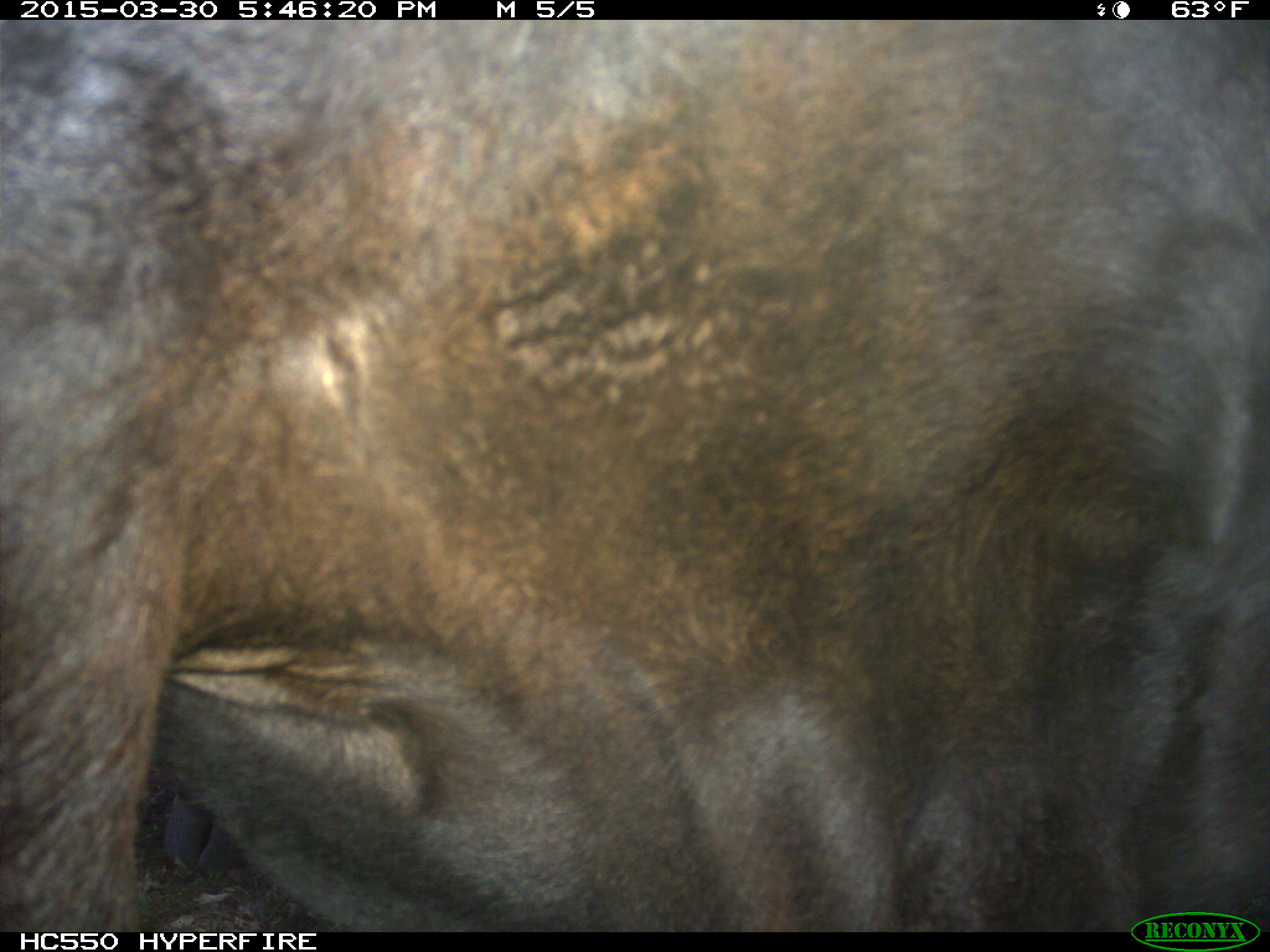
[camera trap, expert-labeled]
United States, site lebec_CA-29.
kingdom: Animalia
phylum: Chordata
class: Mammalia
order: Artiodactyla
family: Bovidae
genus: Bos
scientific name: Bos taurus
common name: domestic cow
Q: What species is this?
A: Bos taurus (domestic cow).